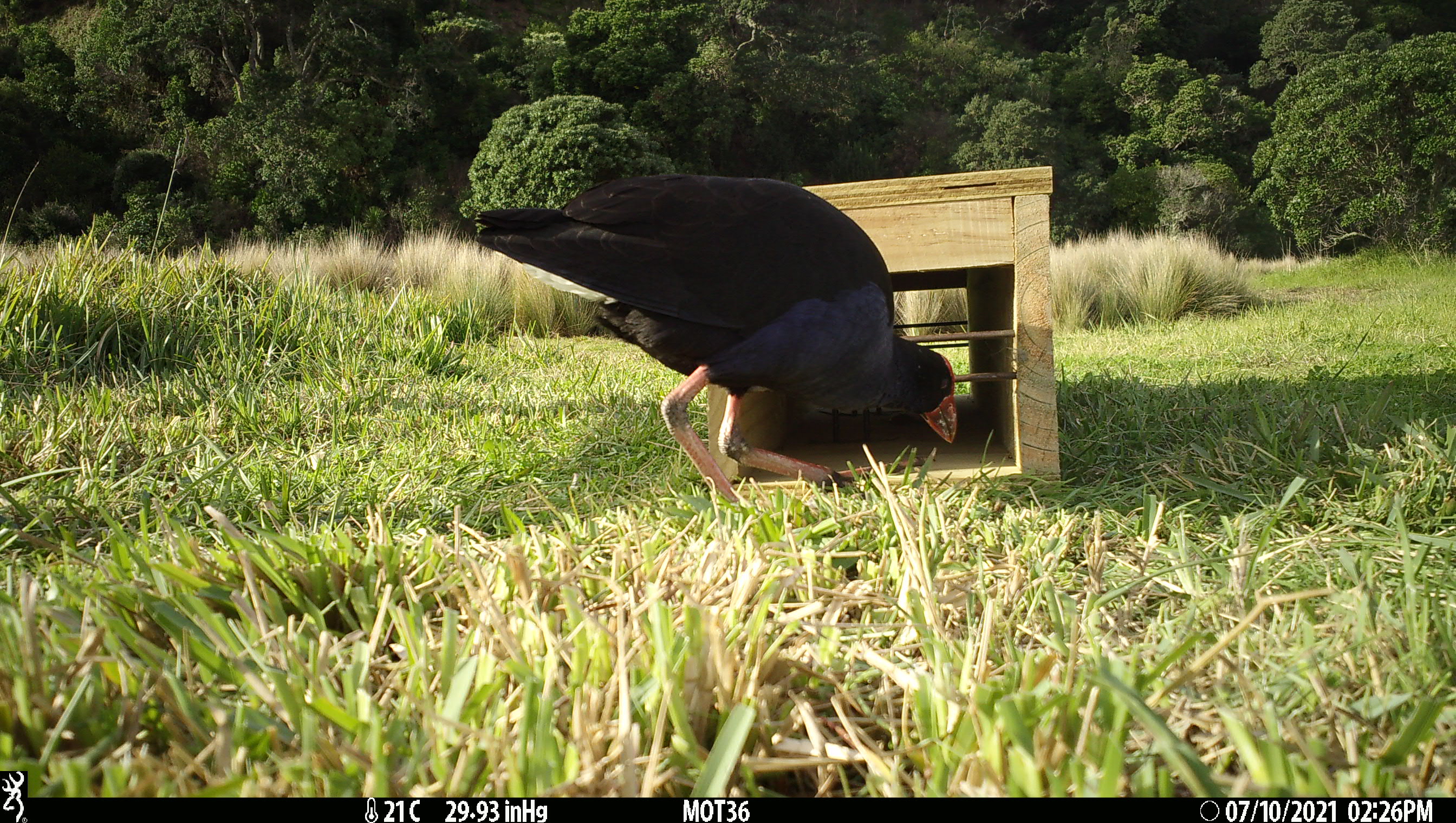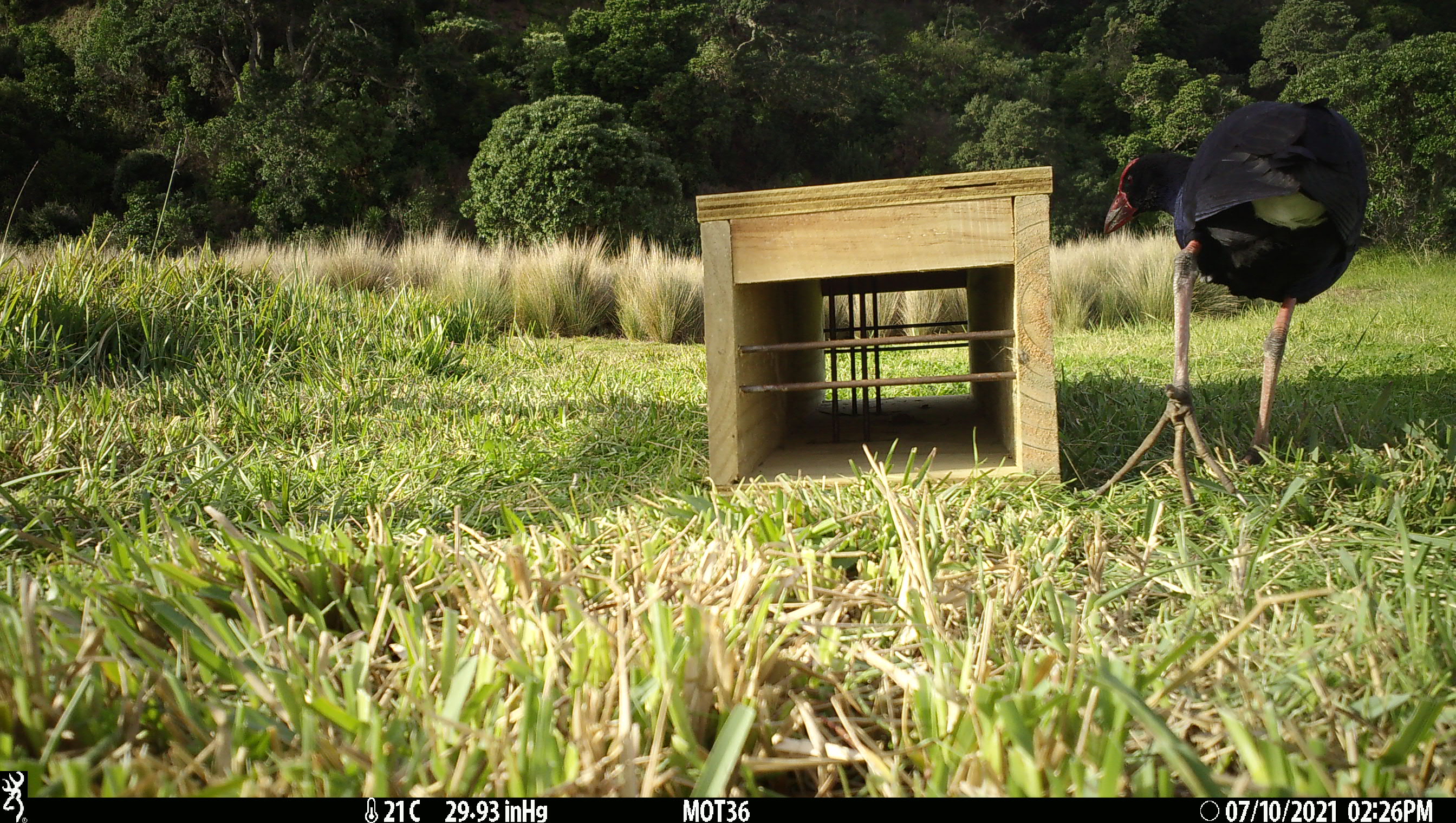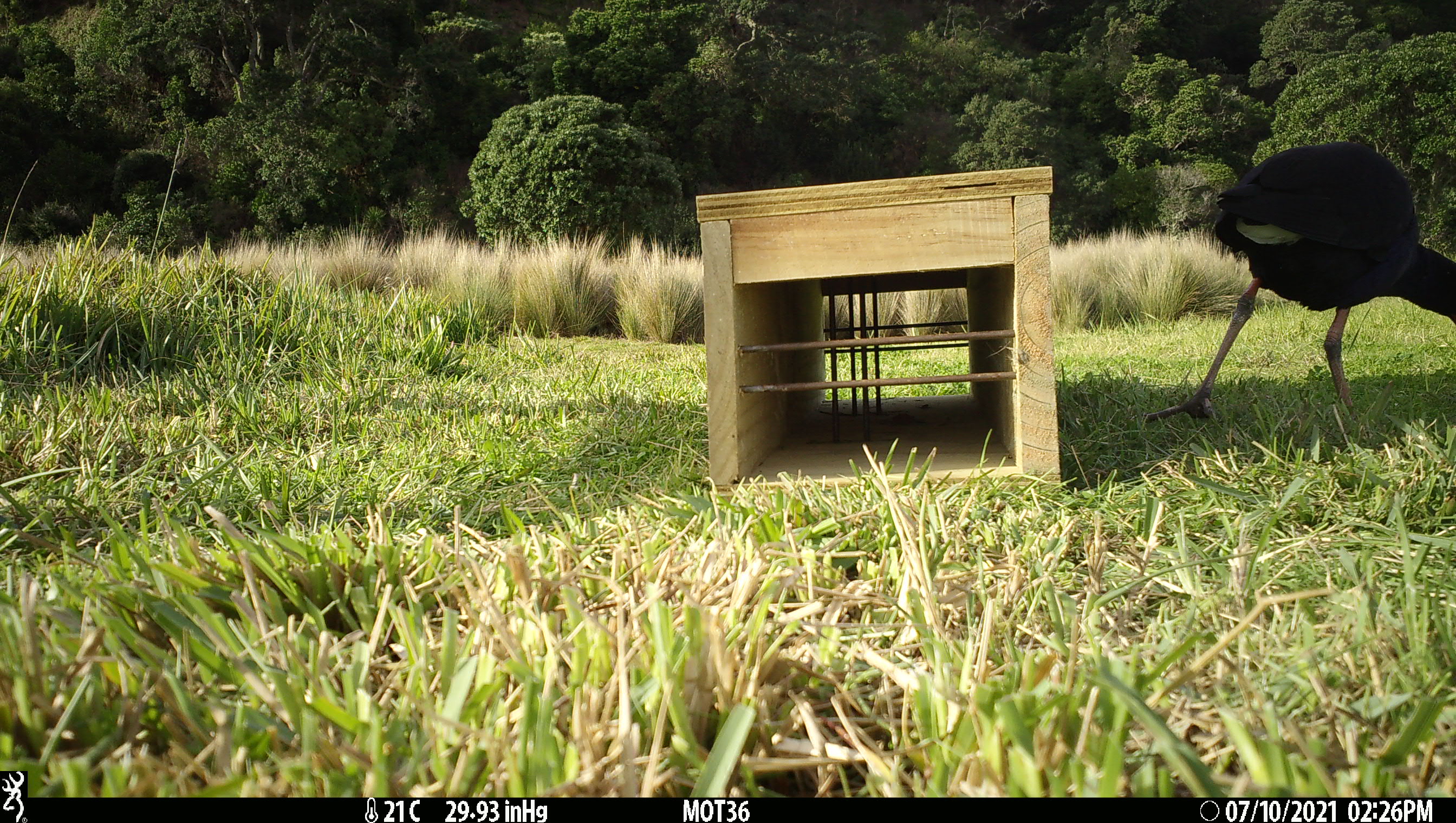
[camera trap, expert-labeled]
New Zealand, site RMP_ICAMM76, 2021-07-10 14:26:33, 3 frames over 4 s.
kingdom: Animalia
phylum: Chordata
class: Aves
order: Gruiformes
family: Rallidae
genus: Porphyrio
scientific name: Porphyrio melanotus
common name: australasian swamphen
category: pukeko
Pukeko (australasian swamphen) (Porphyrio melanotus).